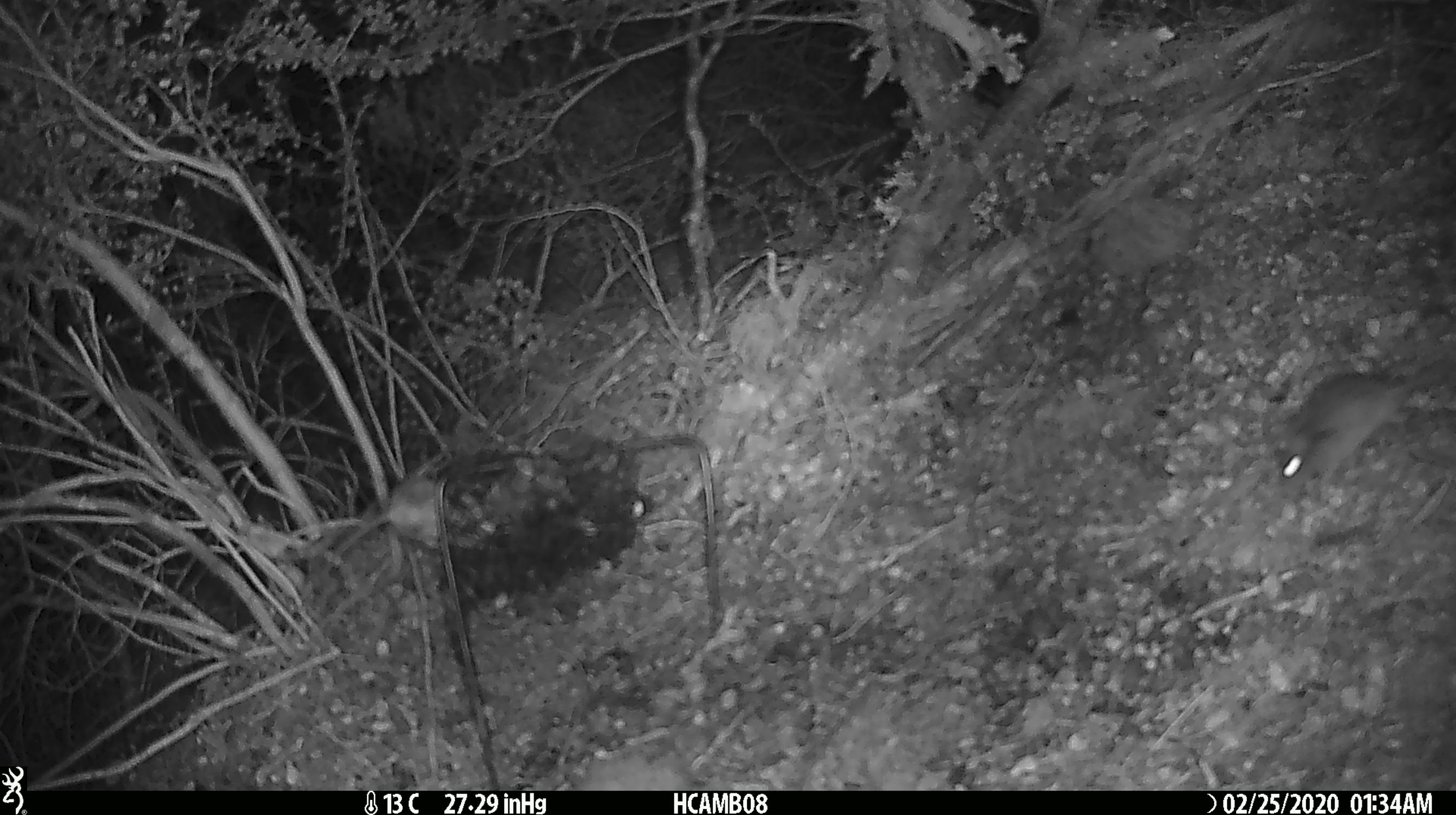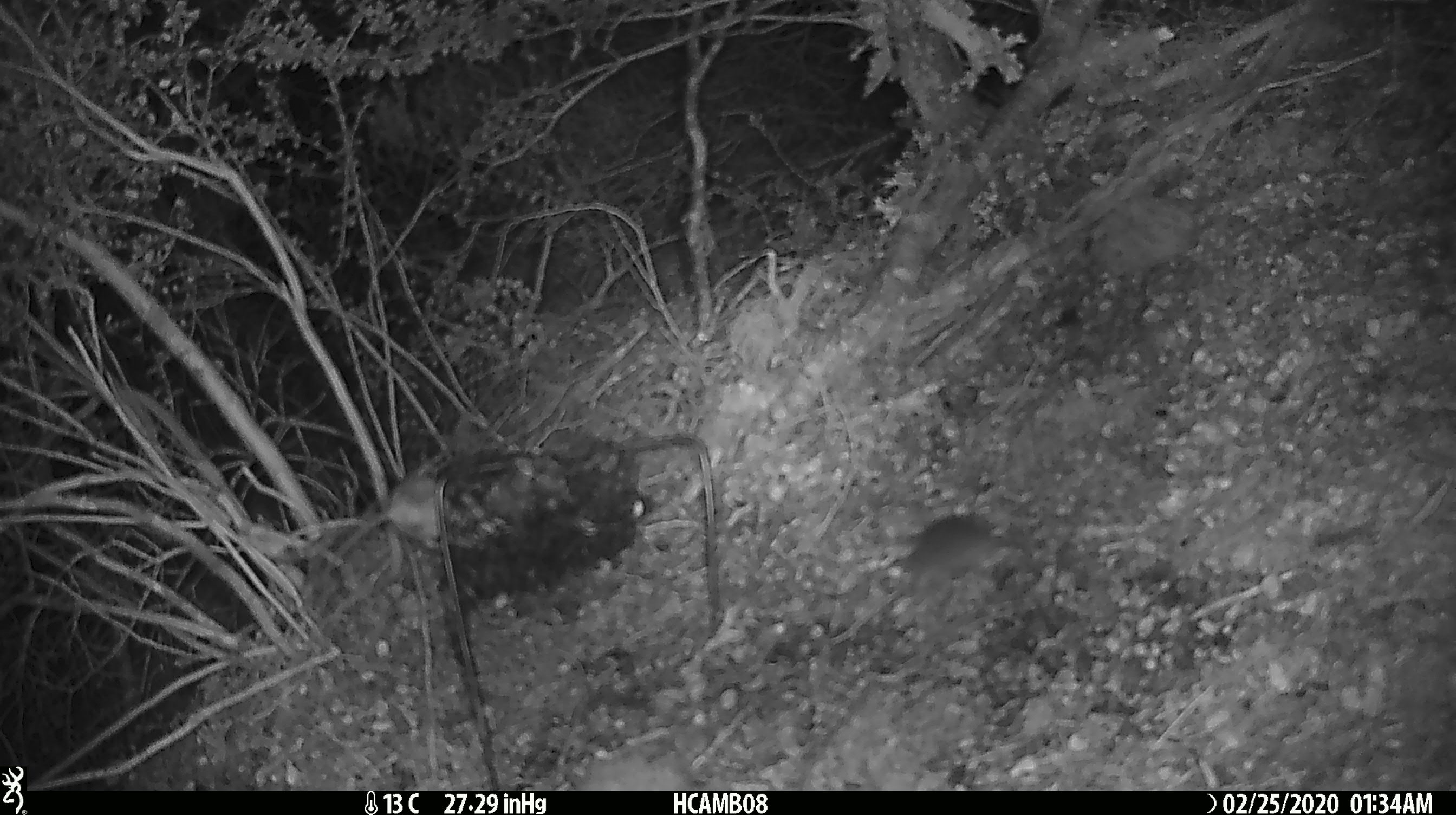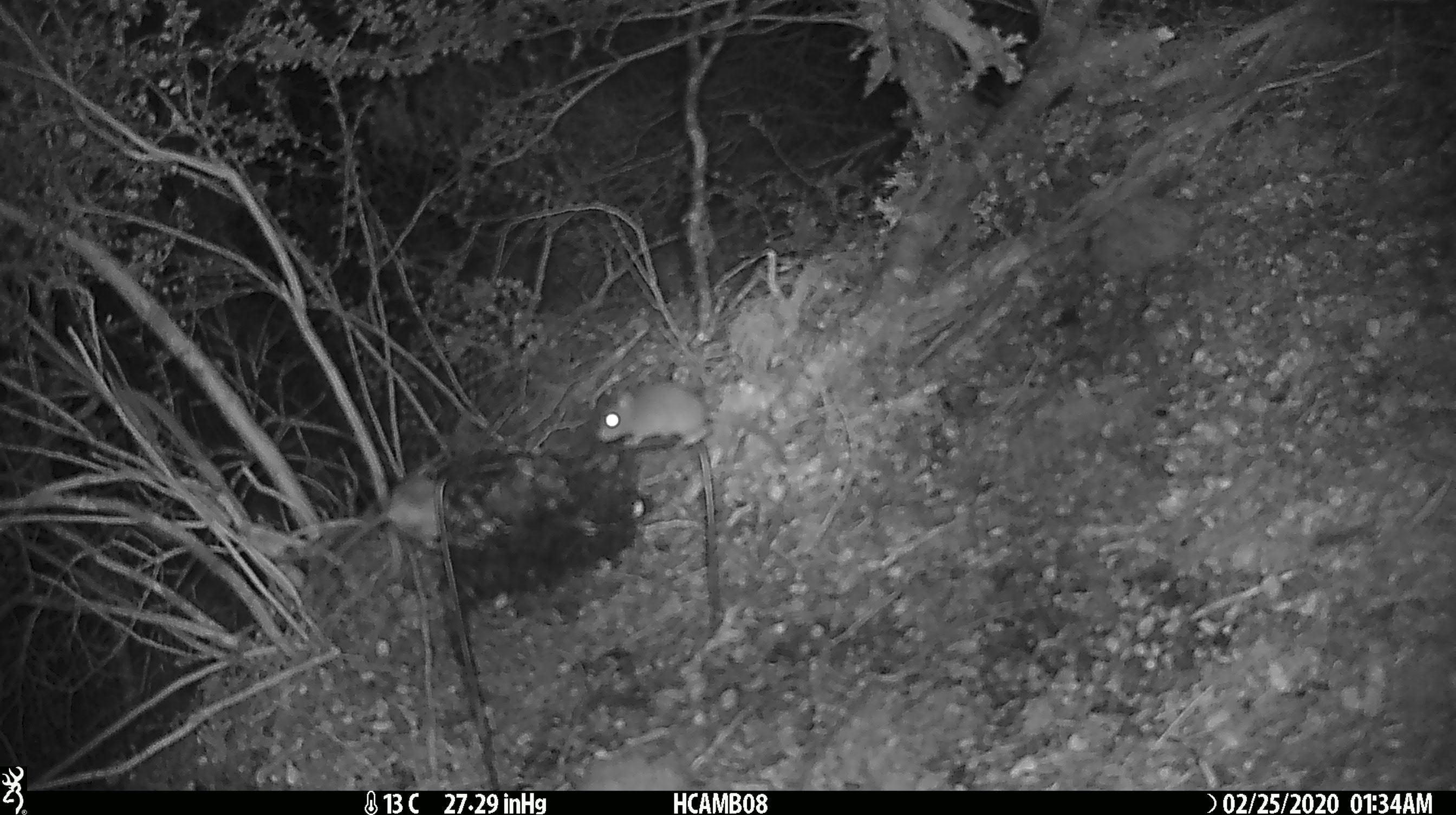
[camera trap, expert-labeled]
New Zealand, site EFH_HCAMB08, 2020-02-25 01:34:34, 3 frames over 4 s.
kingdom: Animalia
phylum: Chordata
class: Mammalia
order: Rodentia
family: Muridae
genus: Mus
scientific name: Mus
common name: mouse